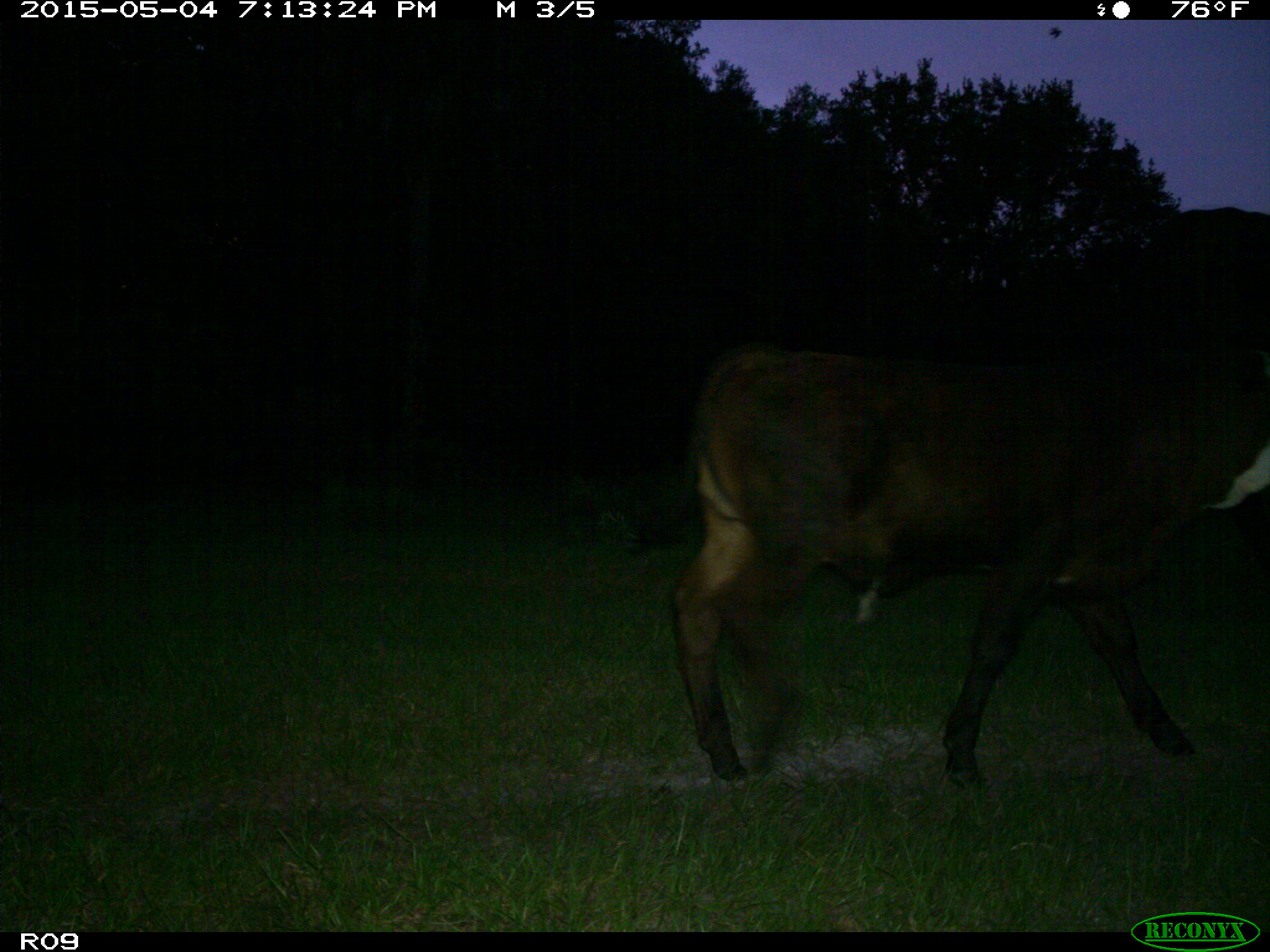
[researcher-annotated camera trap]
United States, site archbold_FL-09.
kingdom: Animalia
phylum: Chordata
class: Mammalia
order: Artiodactyla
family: Bovidae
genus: Bos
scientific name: Bos taurus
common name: domestic cow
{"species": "Bos taurus (domestic cow)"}